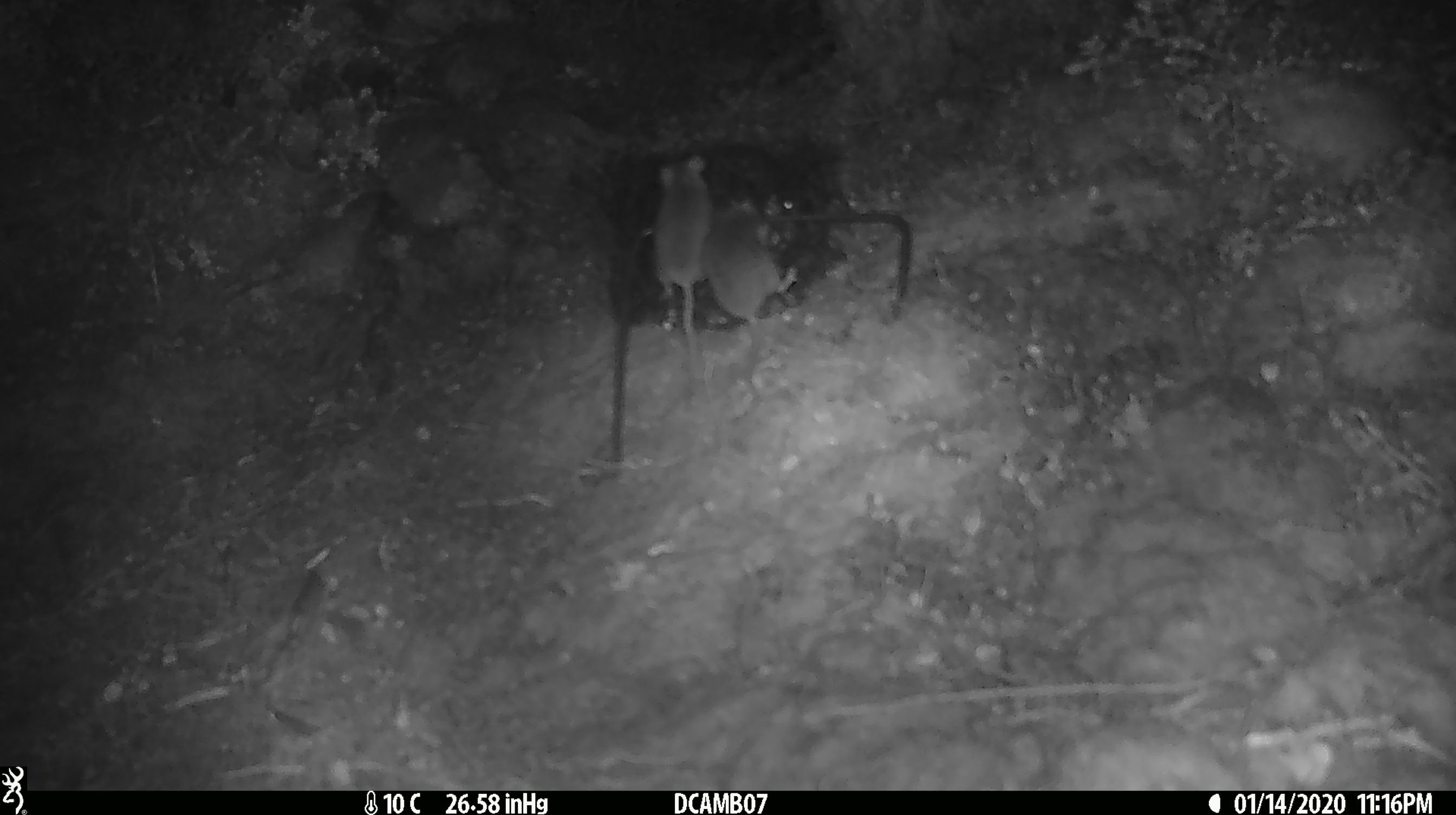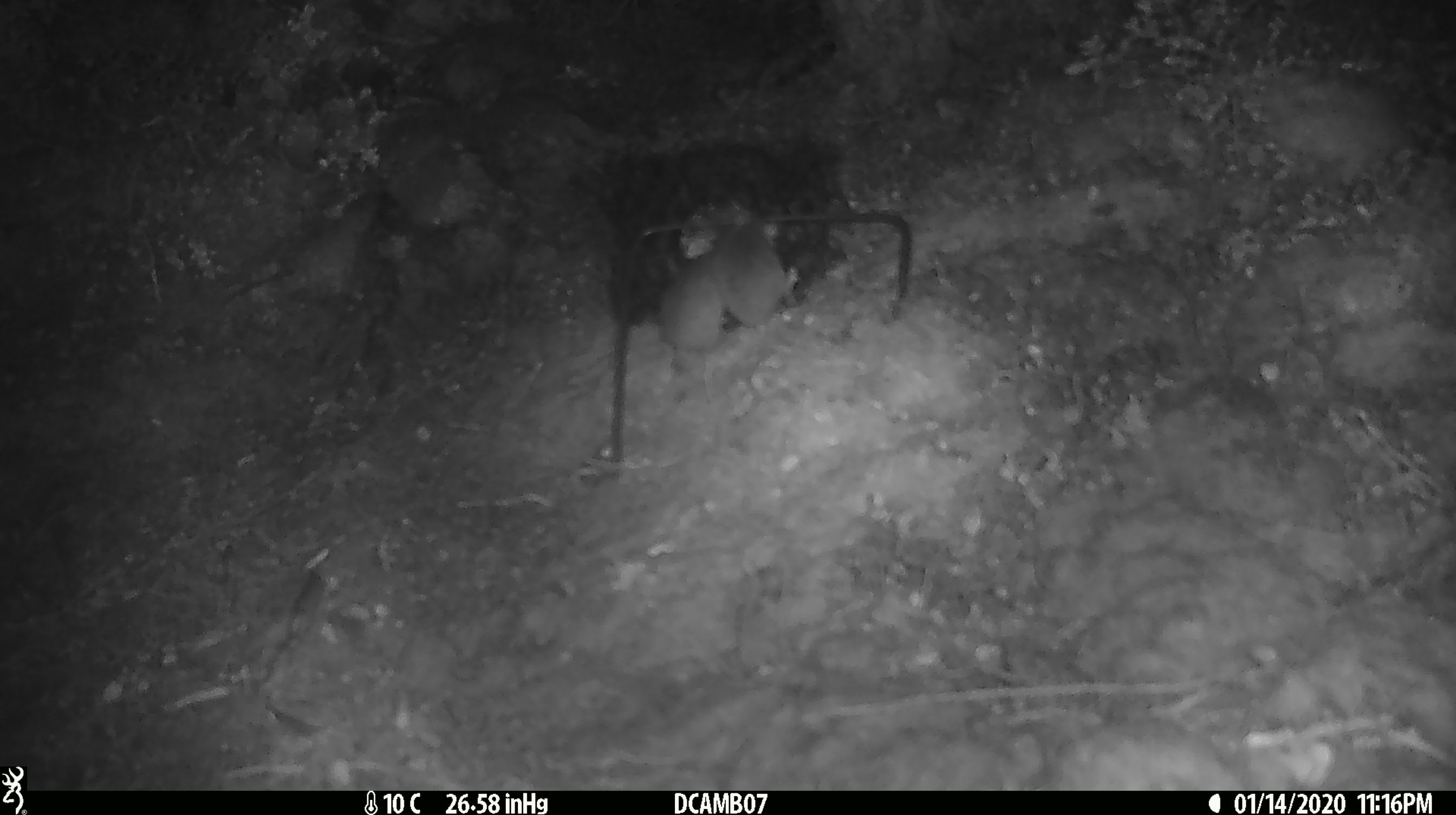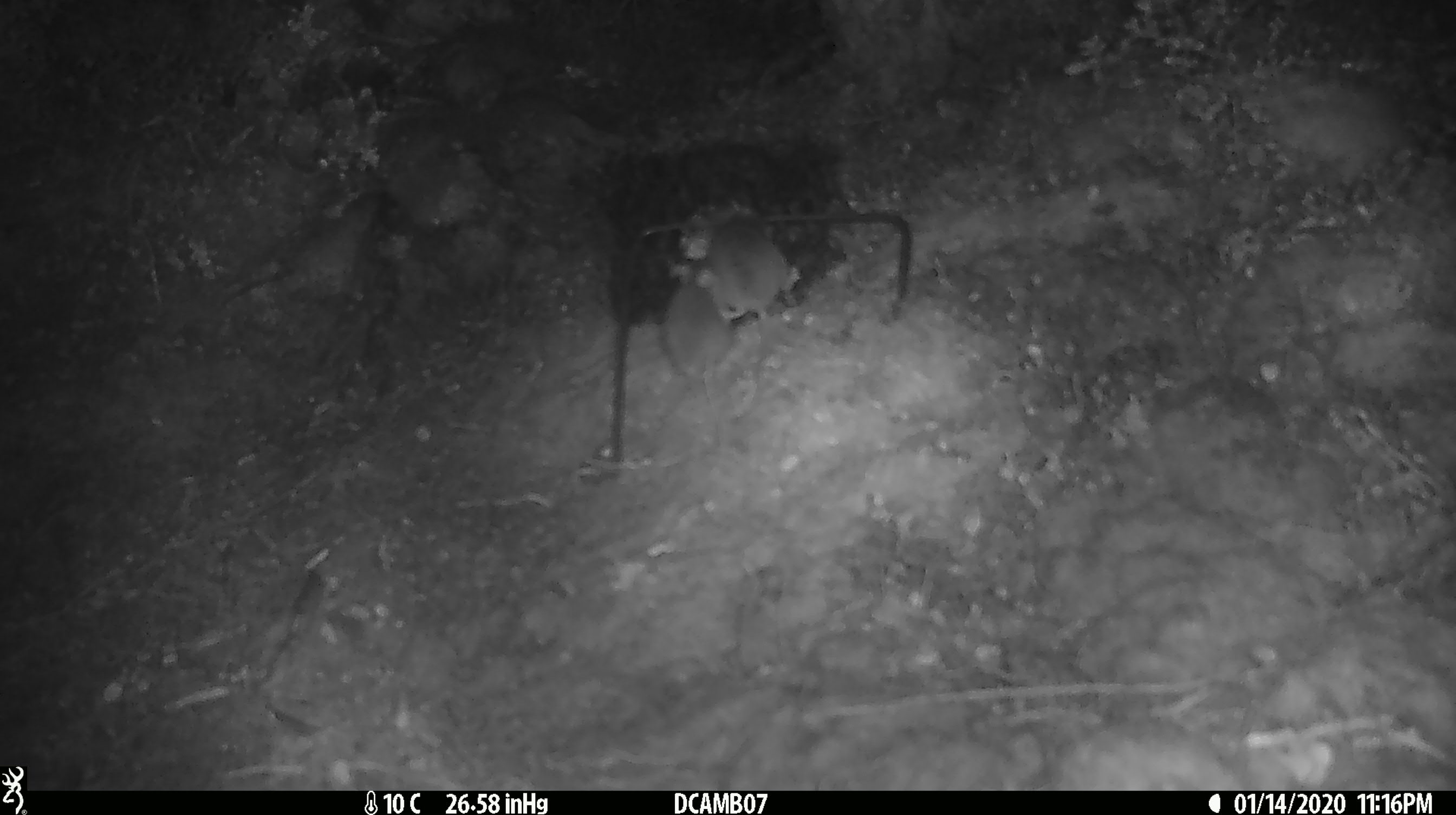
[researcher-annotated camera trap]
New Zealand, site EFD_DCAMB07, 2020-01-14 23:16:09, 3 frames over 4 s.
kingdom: Animalia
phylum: Chordata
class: Mammalia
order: Rodentia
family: Muridae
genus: Mus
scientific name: Mus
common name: mouse